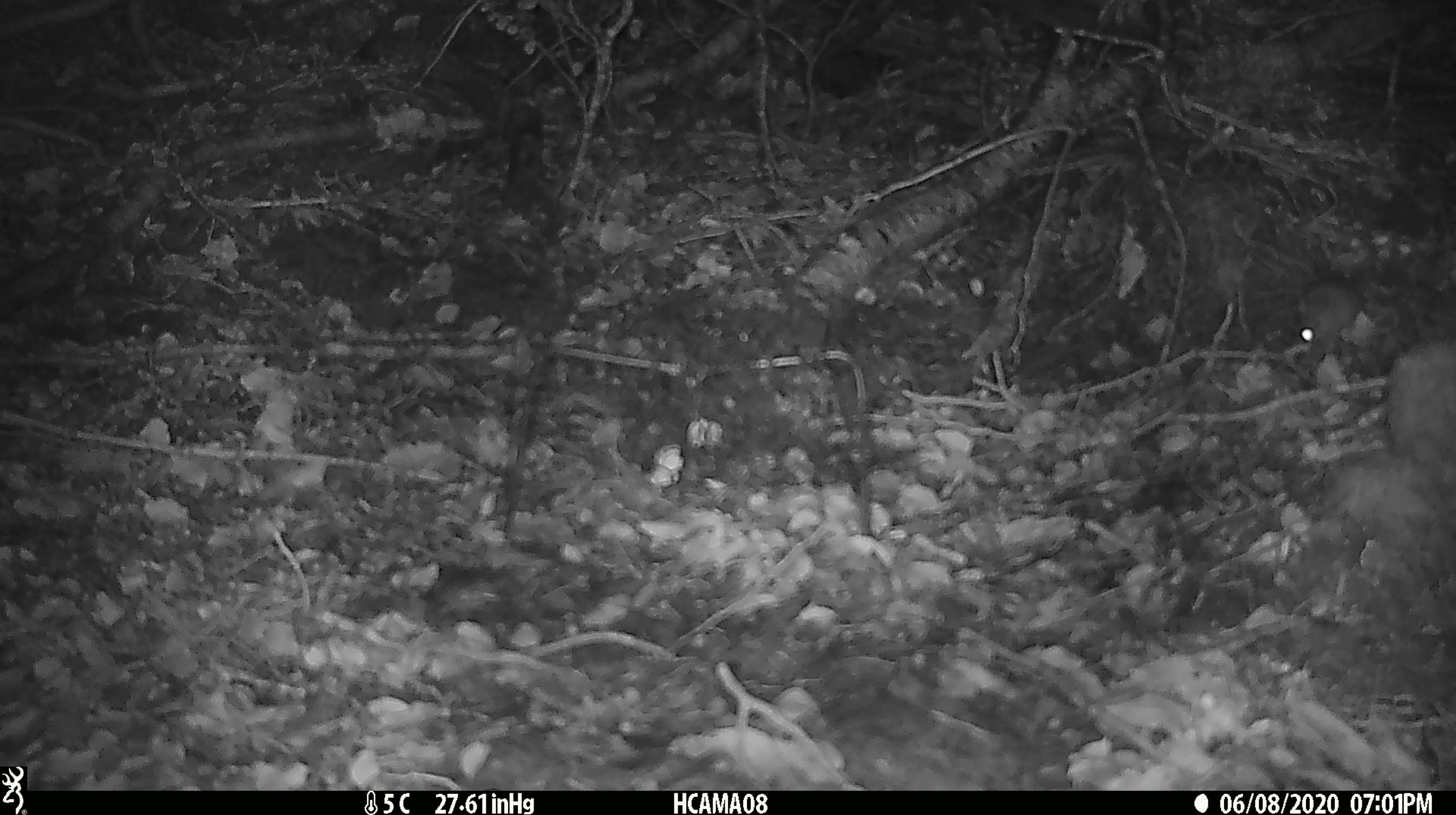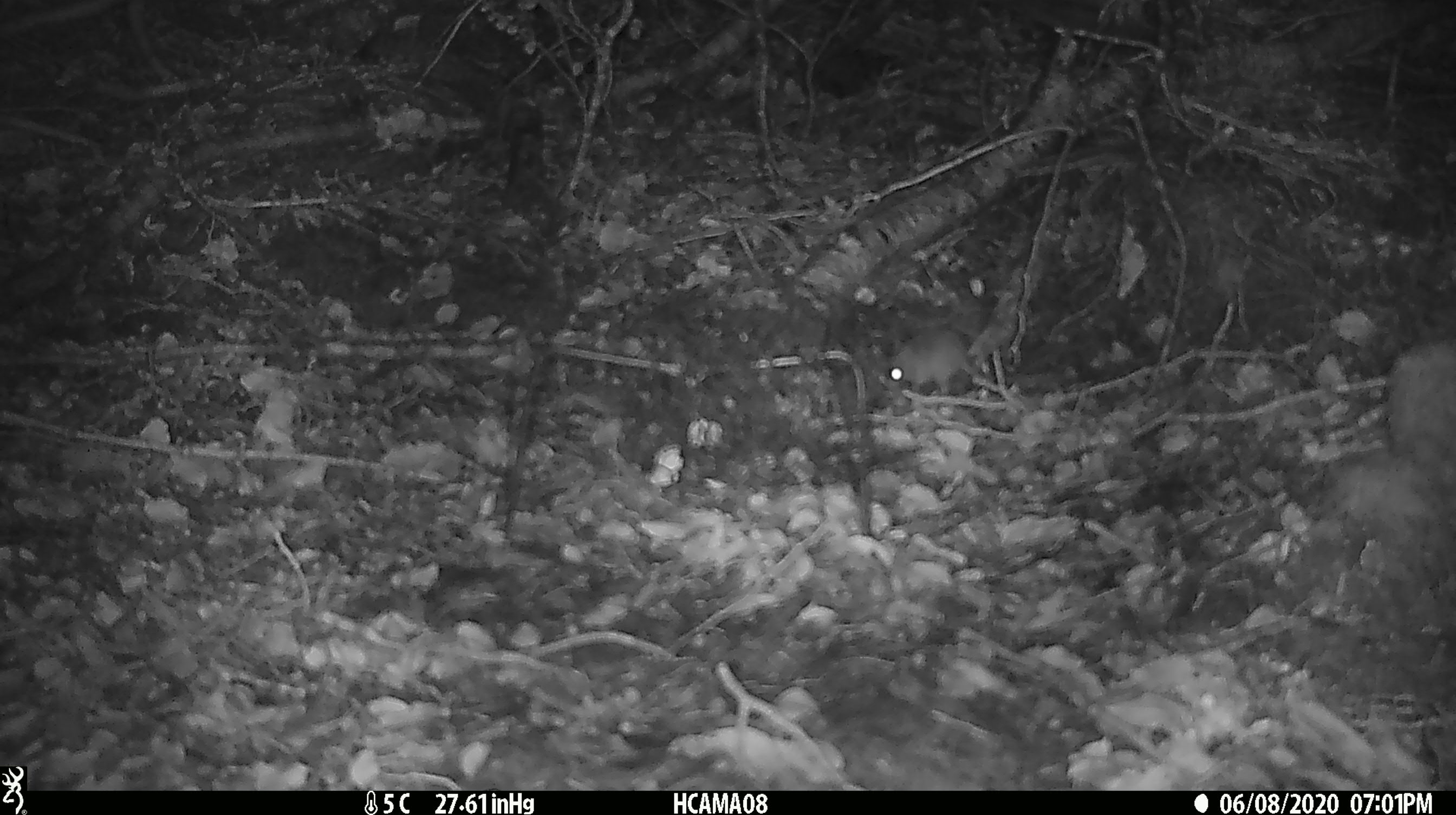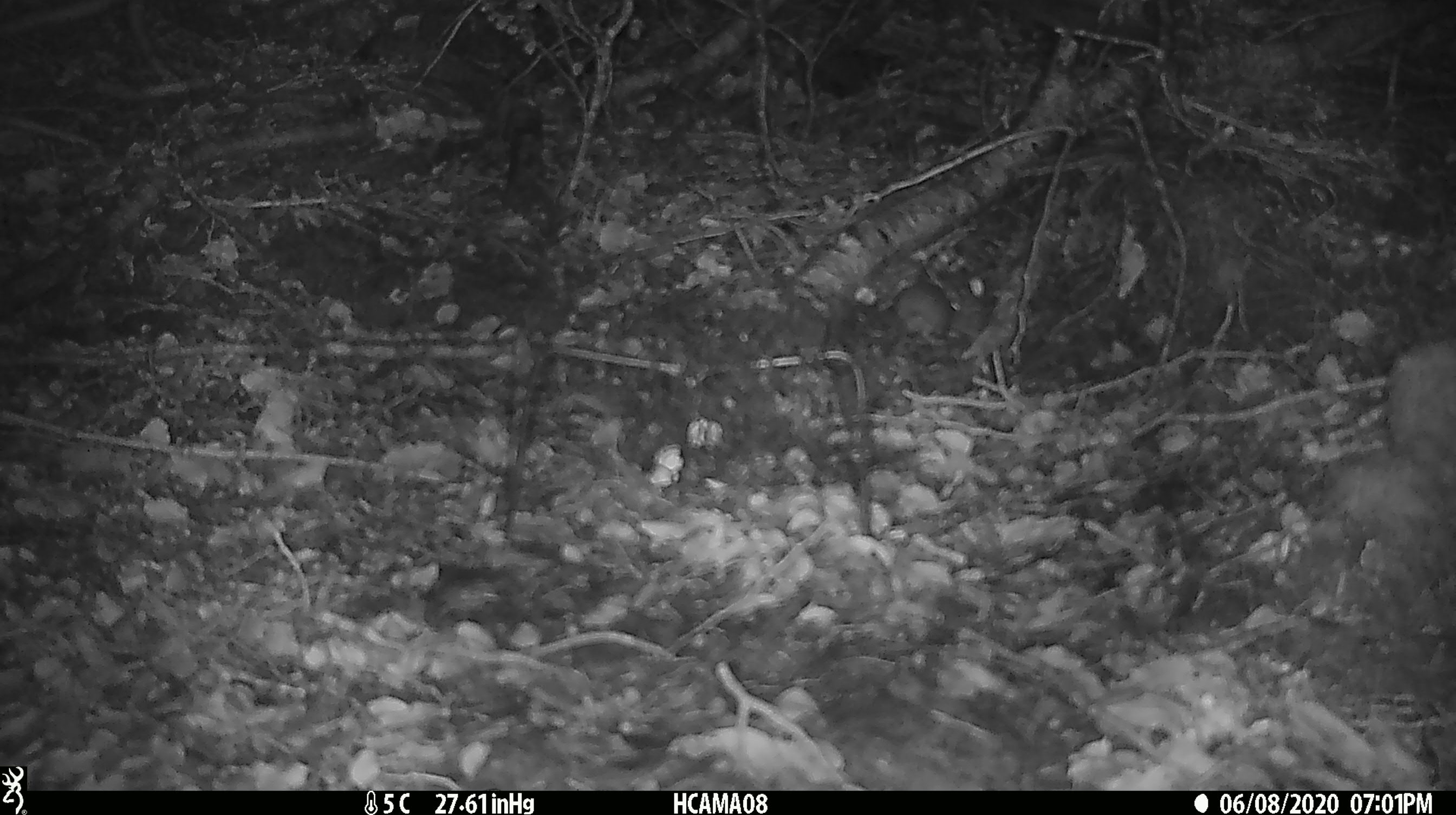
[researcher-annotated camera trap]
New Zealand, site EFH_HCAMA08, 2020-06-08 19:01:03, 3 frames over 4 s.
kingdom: Animalia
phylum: Chordata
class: Mammalia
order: Rodentia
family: Muridae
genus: Mus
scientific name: Mus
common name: mouse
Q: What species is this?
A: Mouse (Mus).